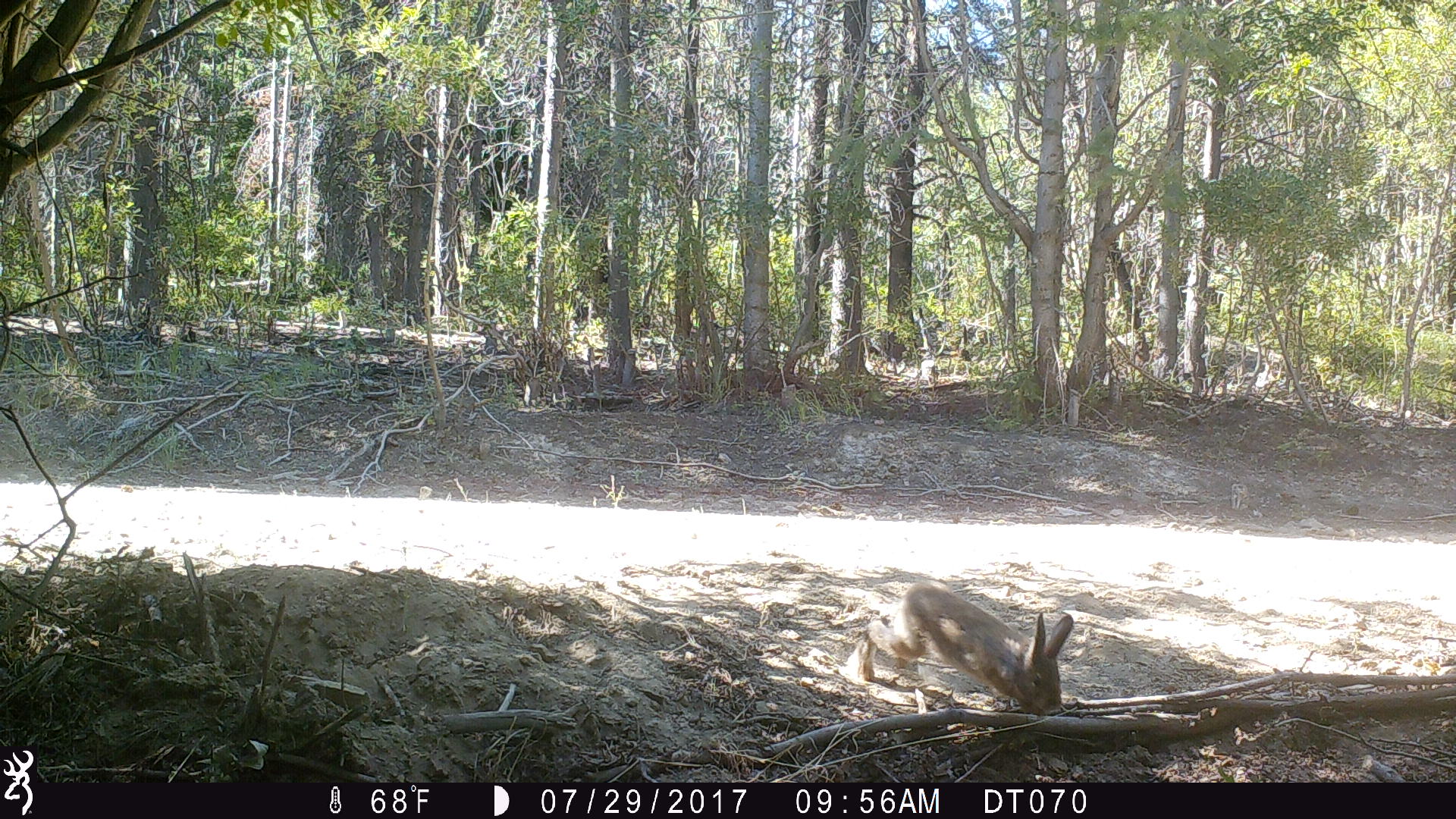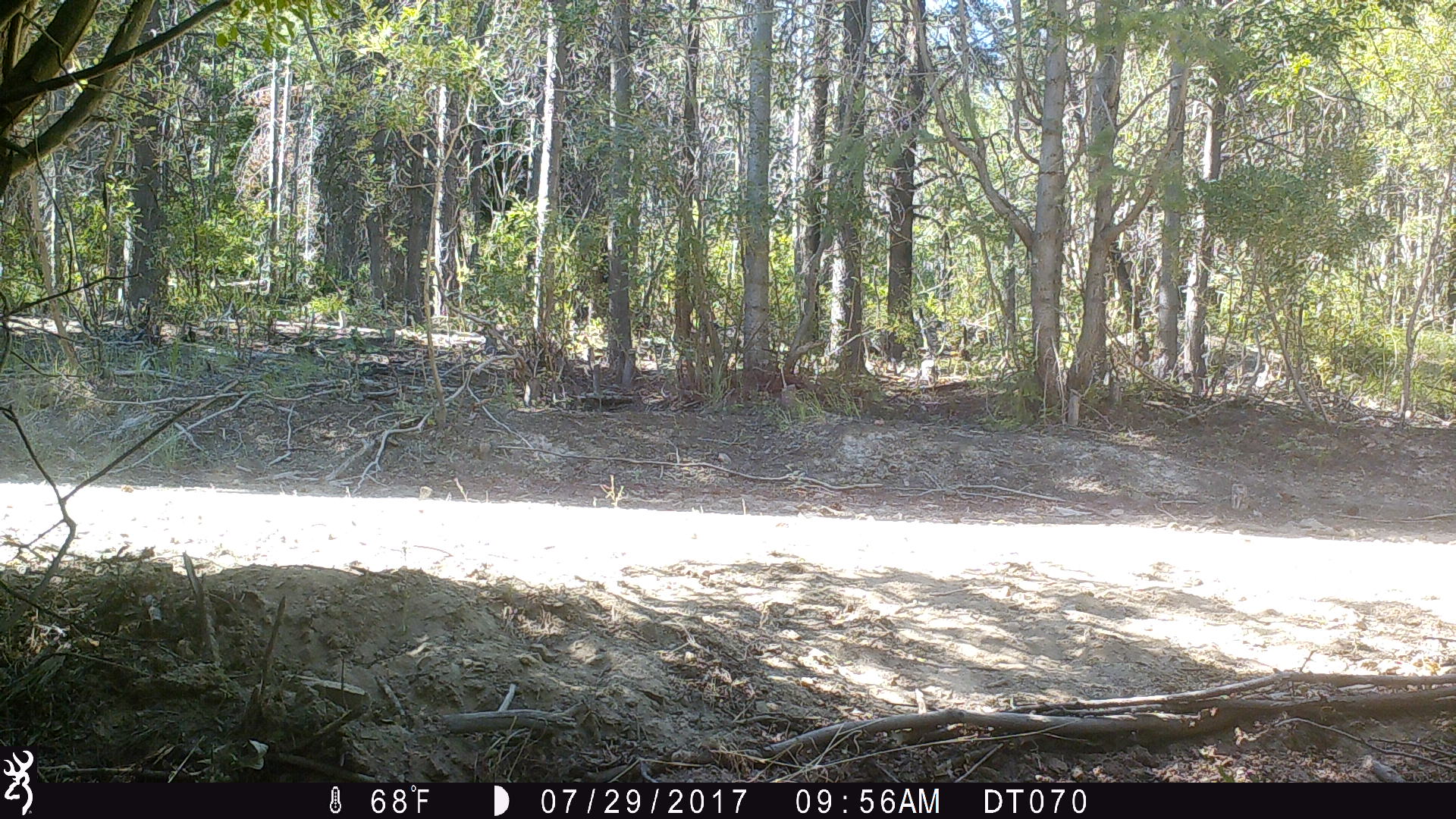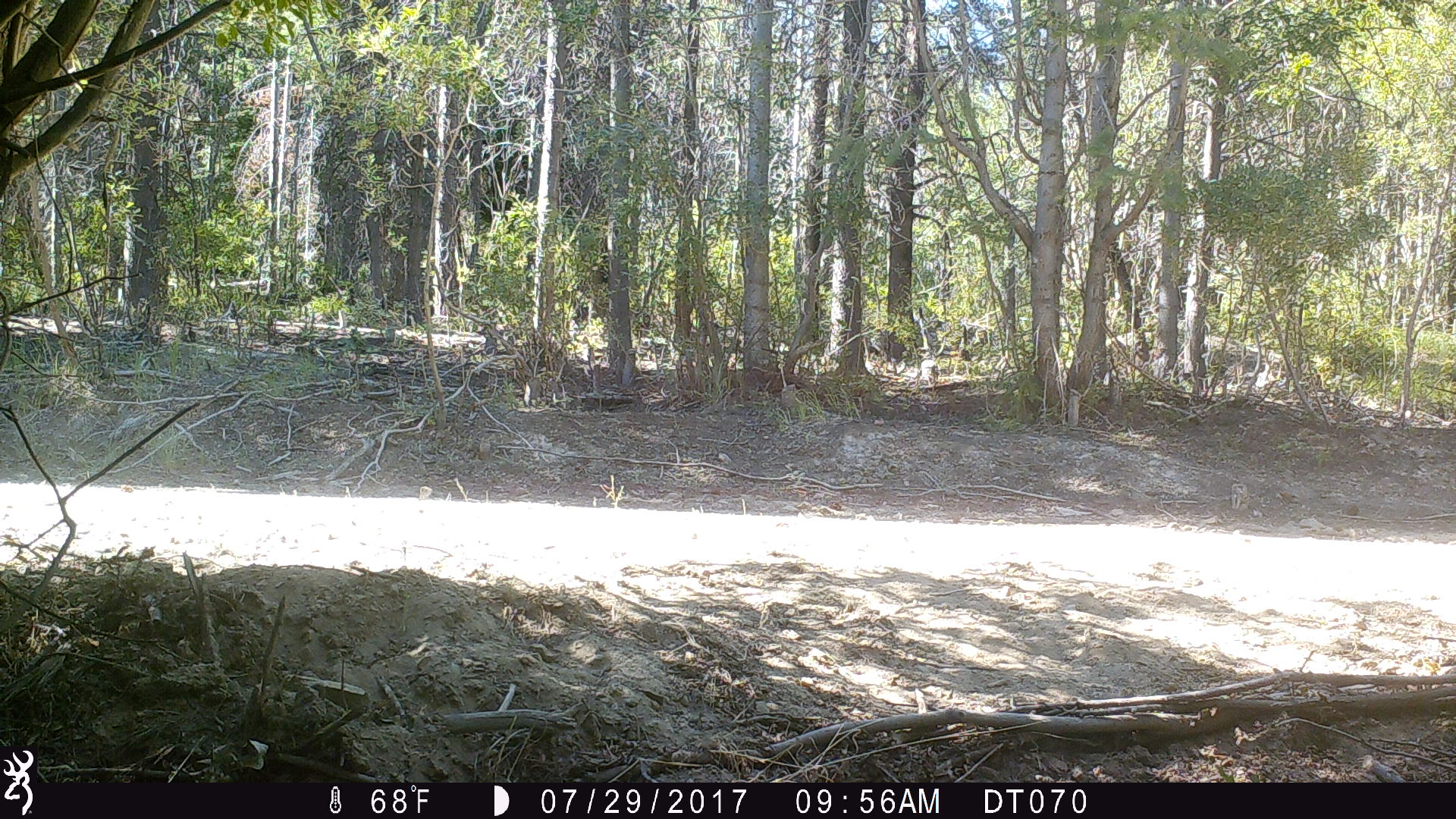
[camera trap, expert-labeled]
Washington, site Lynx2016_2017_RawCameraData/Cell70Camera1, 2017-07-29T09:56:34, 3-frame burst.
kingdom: Animalia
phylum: Chordata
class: Mammalia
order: Lagomorpha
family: Leporidae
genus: Lepus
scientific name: Lepus americanus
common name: snowshoe hare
Lepus americanus (snowshoe hare). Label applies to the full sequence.